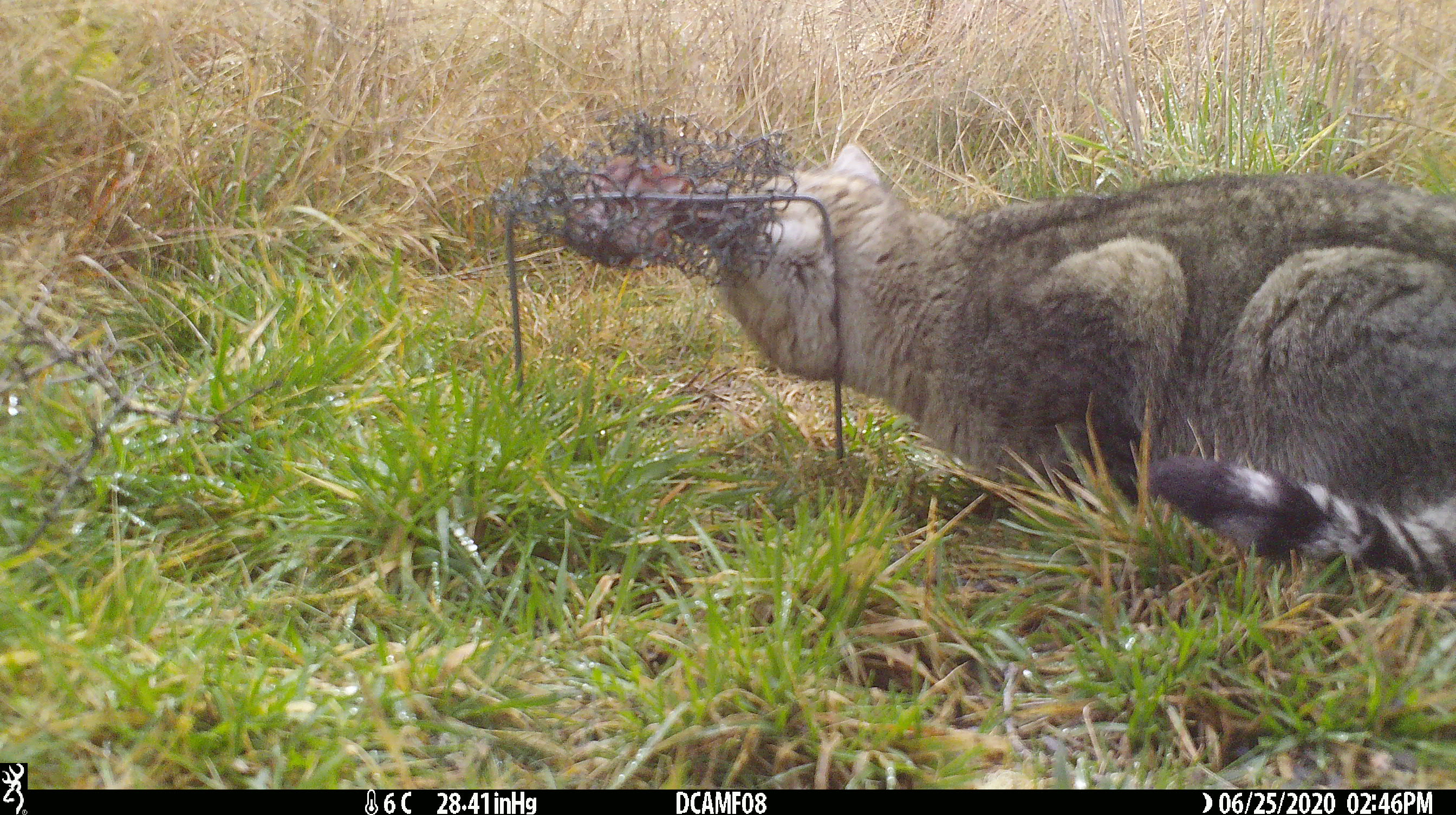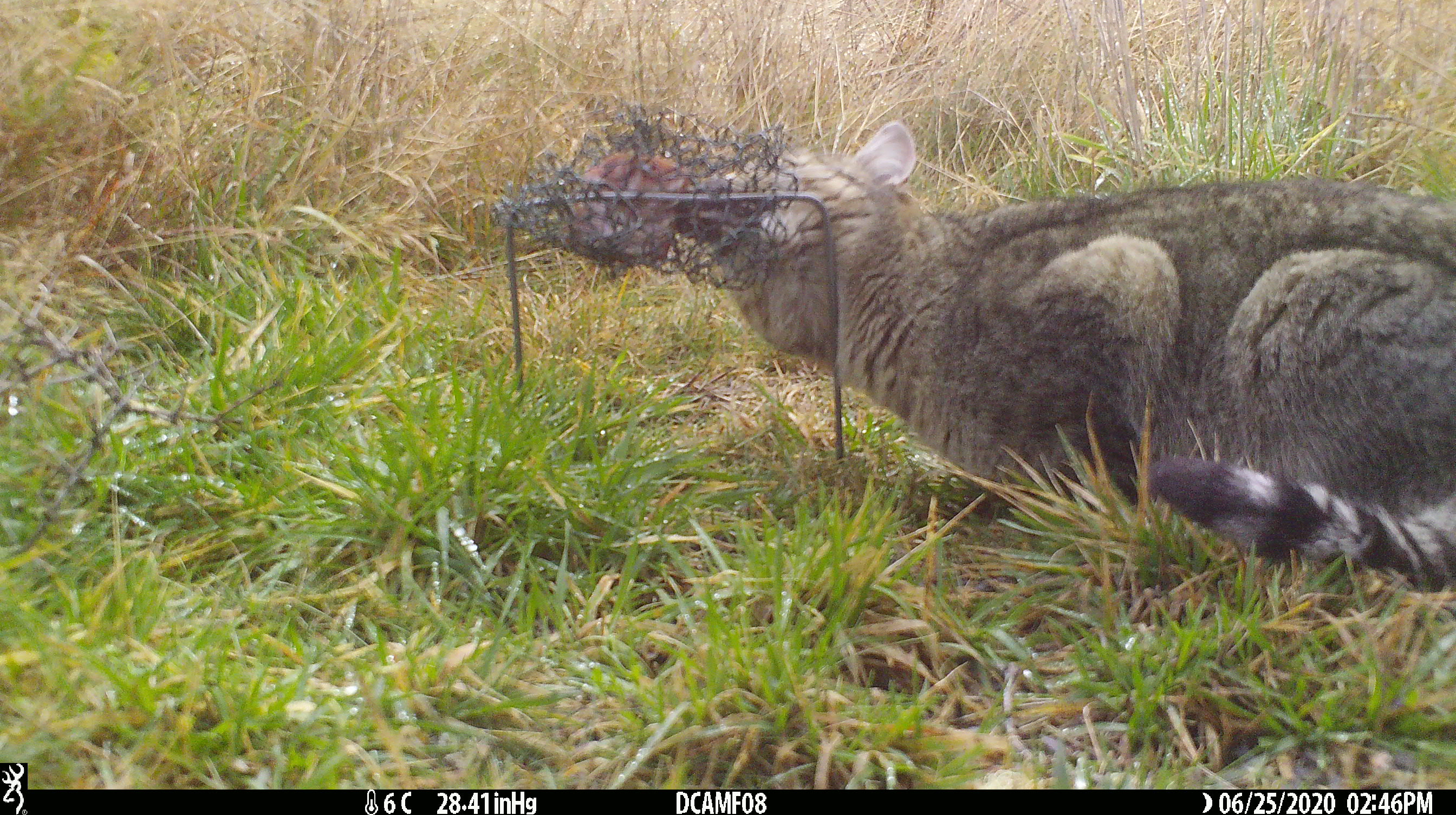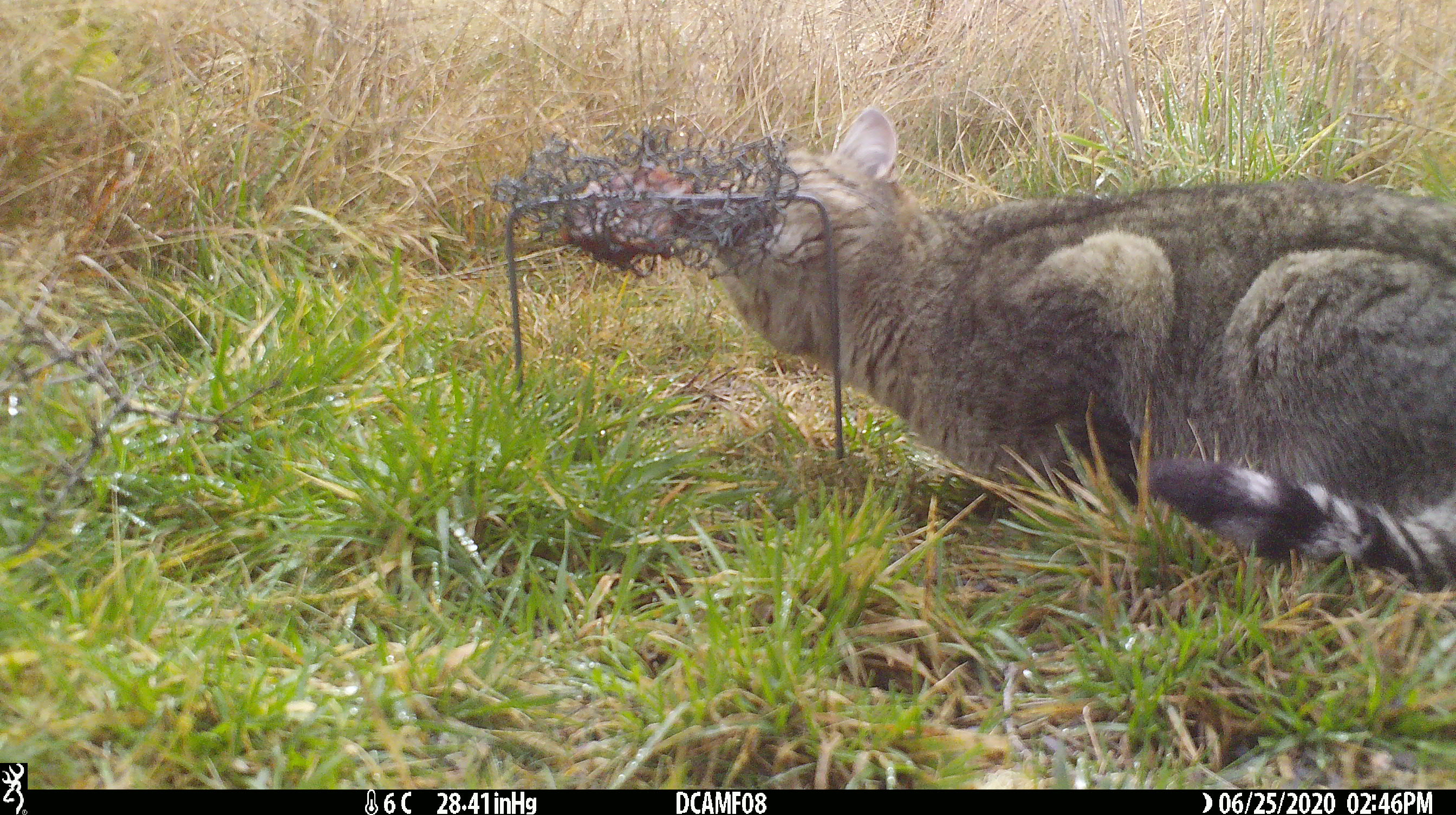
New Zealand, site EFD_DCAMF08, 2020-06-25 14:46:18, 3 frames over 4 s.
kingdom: Animalia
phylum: Chordata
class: Mammalia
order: Carnivora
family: Felidae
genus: Felis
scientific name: Felis catus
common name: domestic cat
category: cat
Cat (domestic cat) (Felis catus).